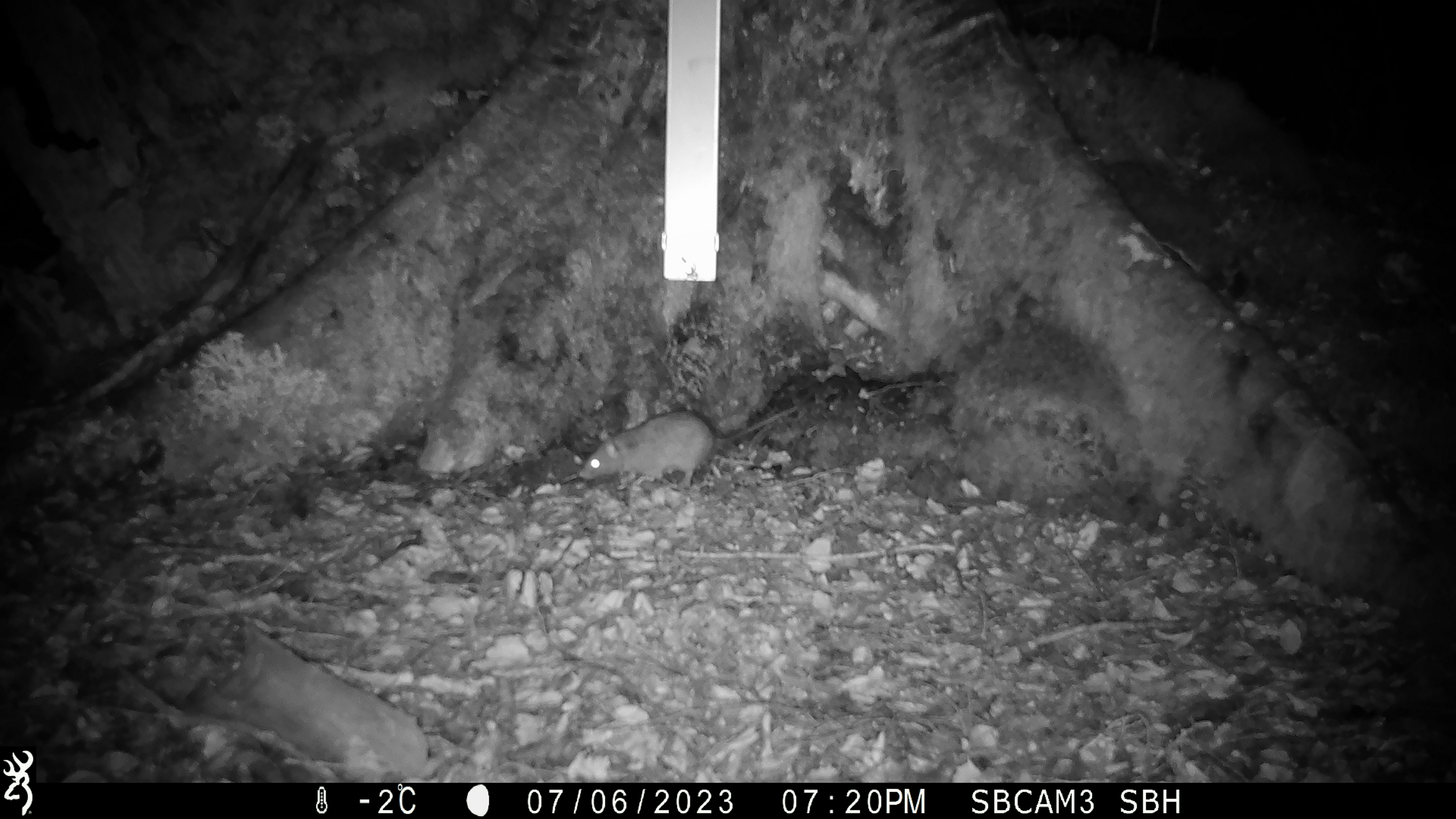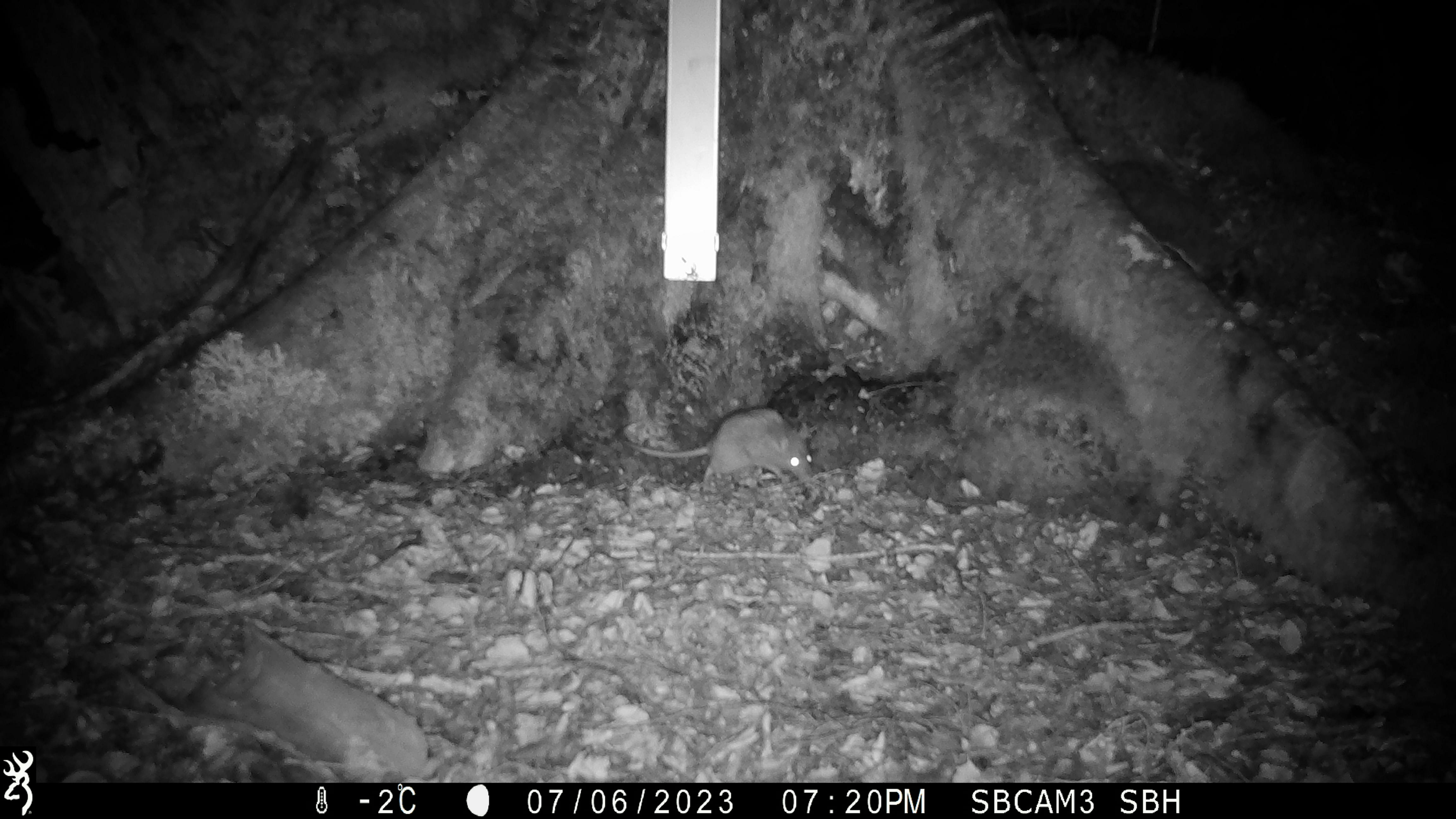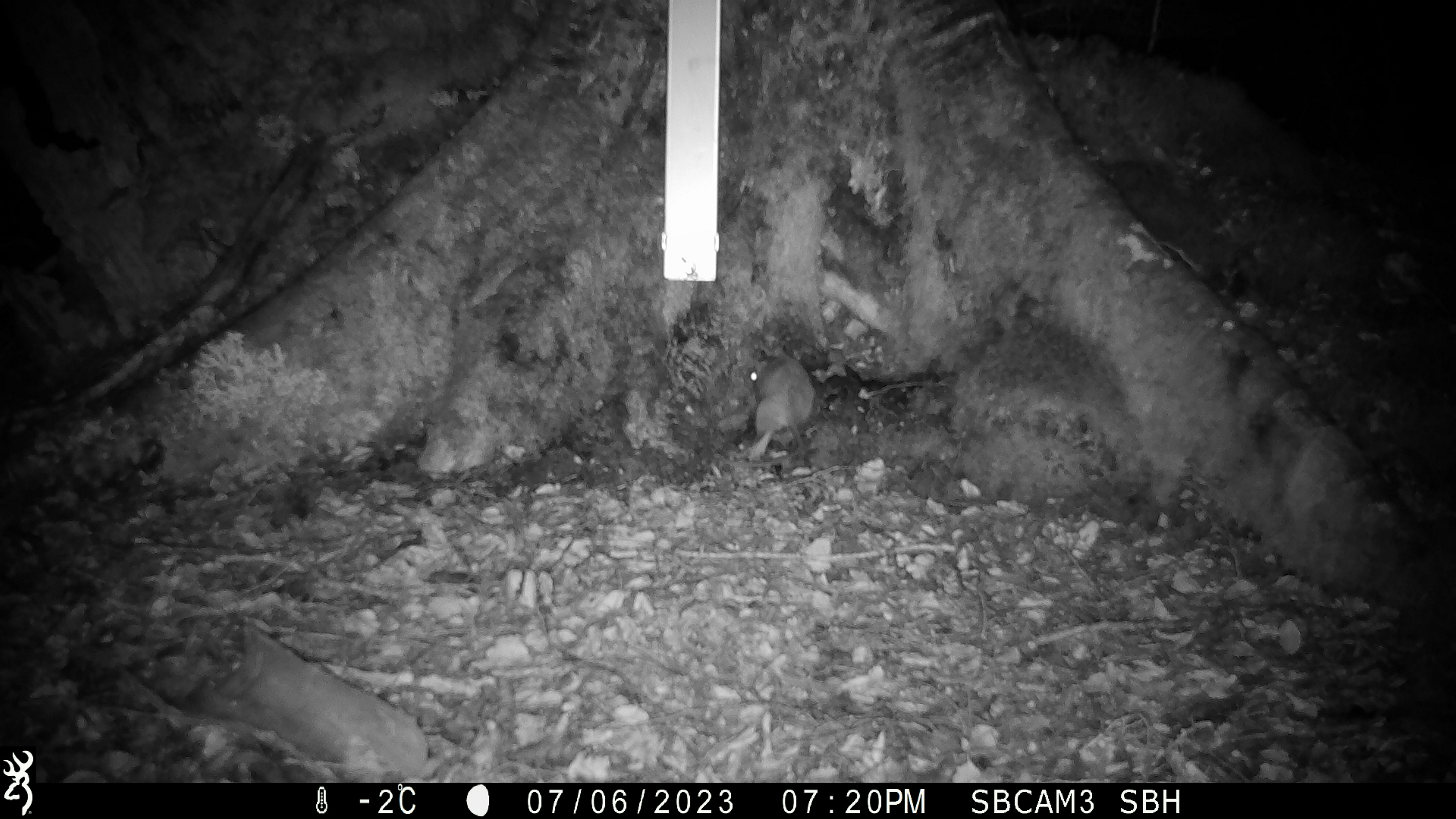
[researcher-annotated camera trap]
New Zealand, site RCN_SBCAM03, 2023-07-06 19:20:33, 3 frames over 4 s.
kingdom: Animalia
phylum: Chordata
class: Mammalia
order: Rodentia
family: Muridae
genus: Rattus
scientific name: Rattus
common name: rat